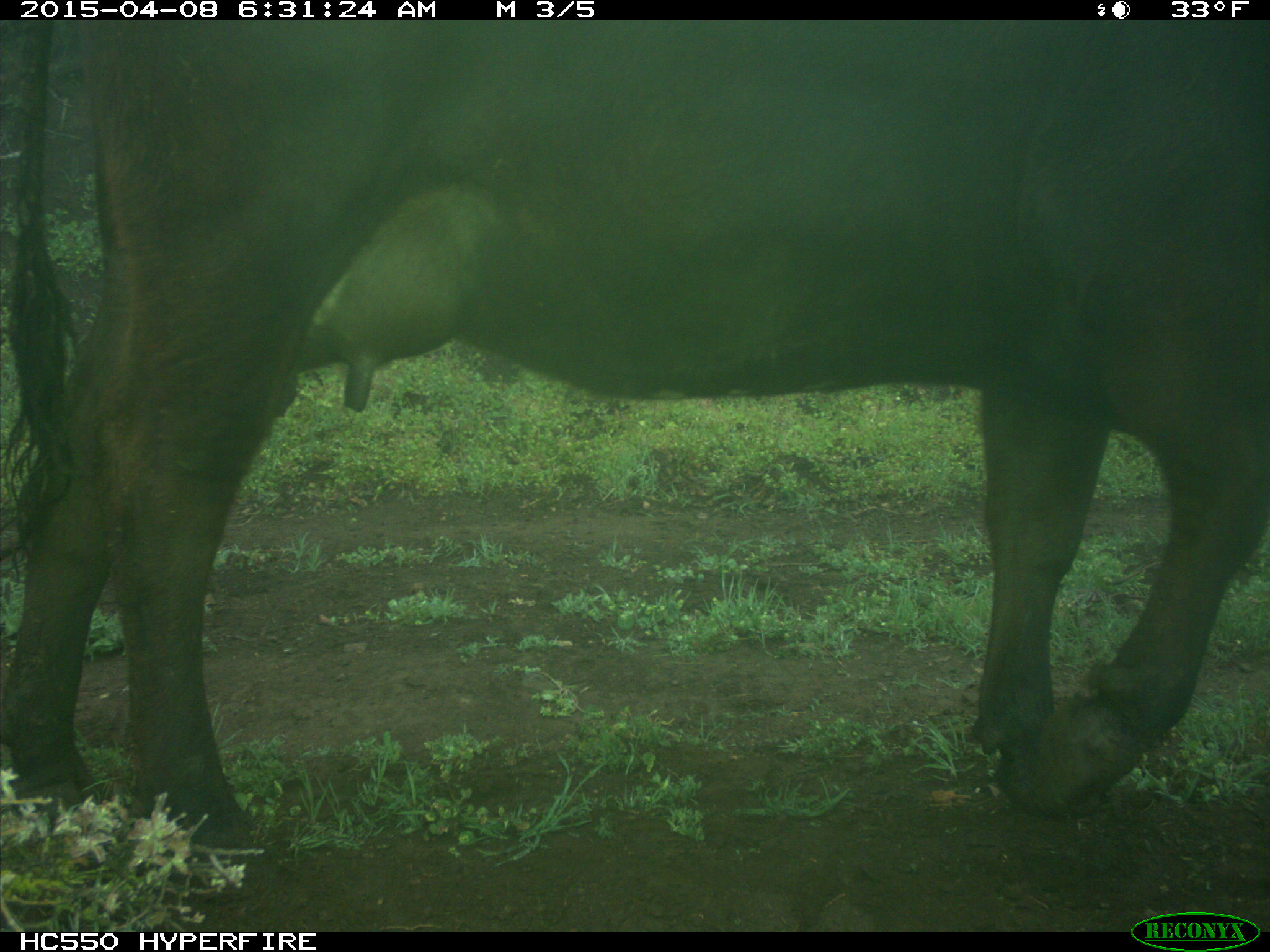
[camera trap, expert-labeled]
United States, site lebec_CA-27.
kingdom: Animalia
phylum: Chordata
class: Mammalia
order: Artiodactyla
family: Bovidae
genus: Bos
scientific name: Bos taurus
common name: domestic cow